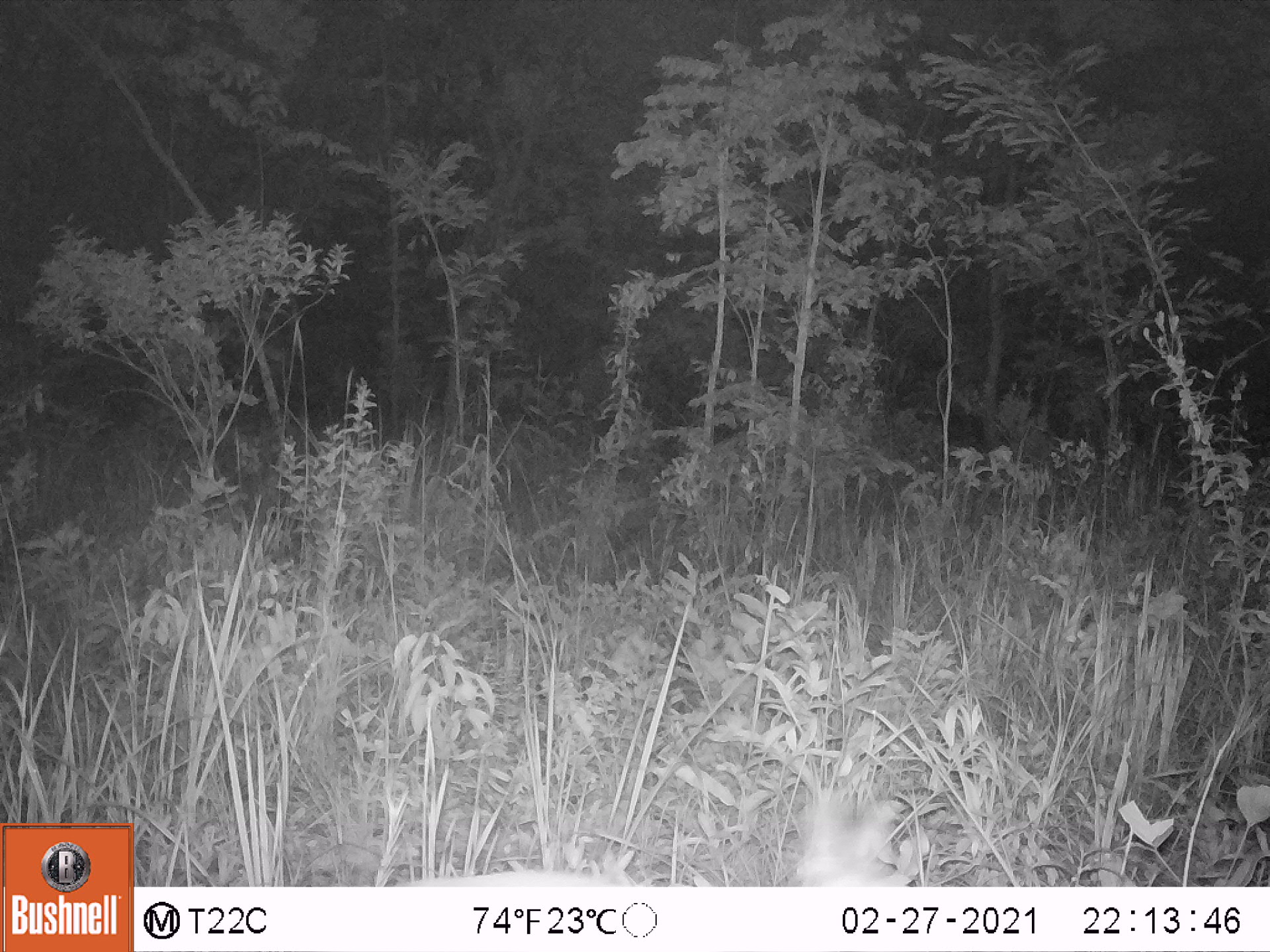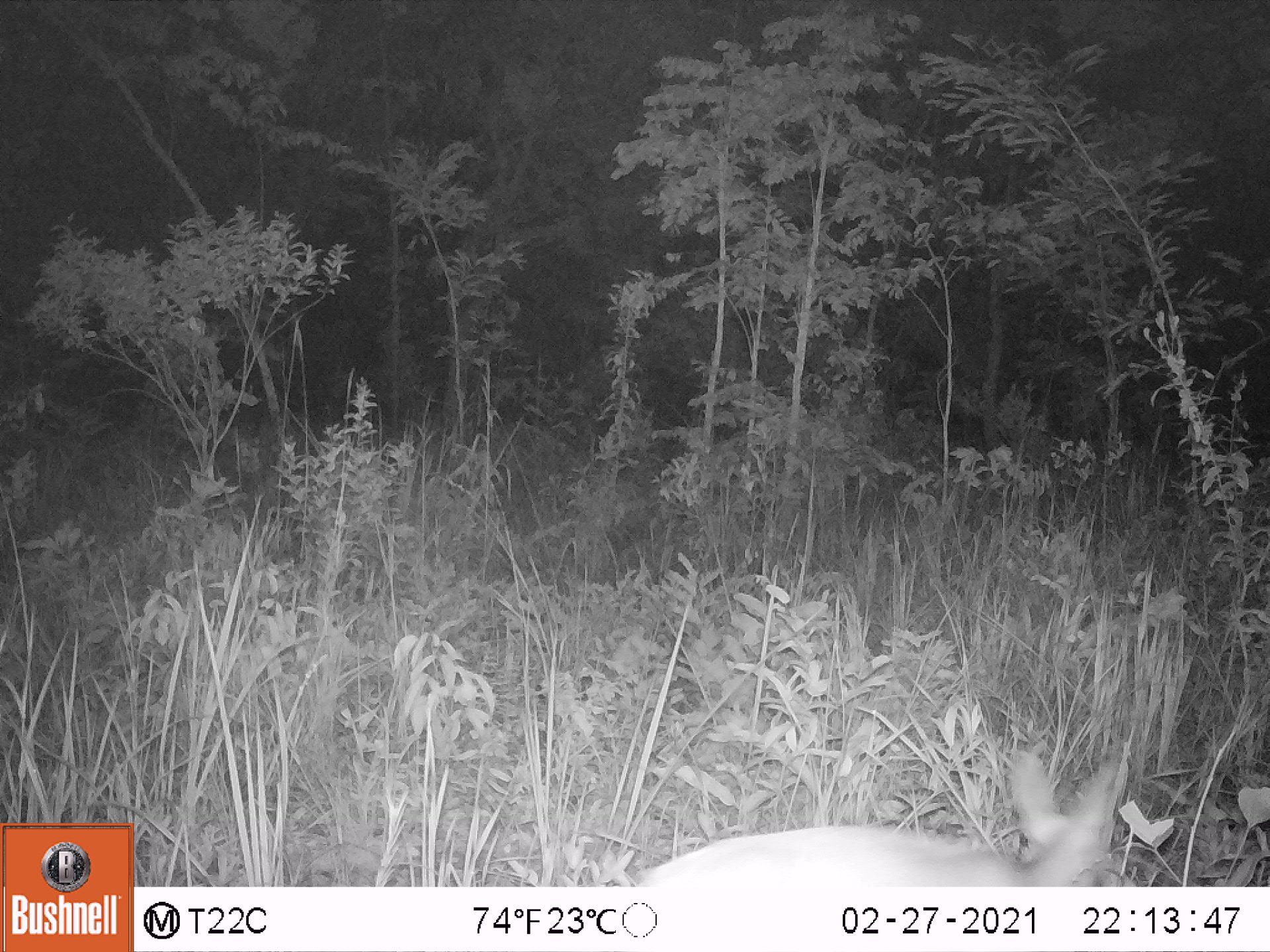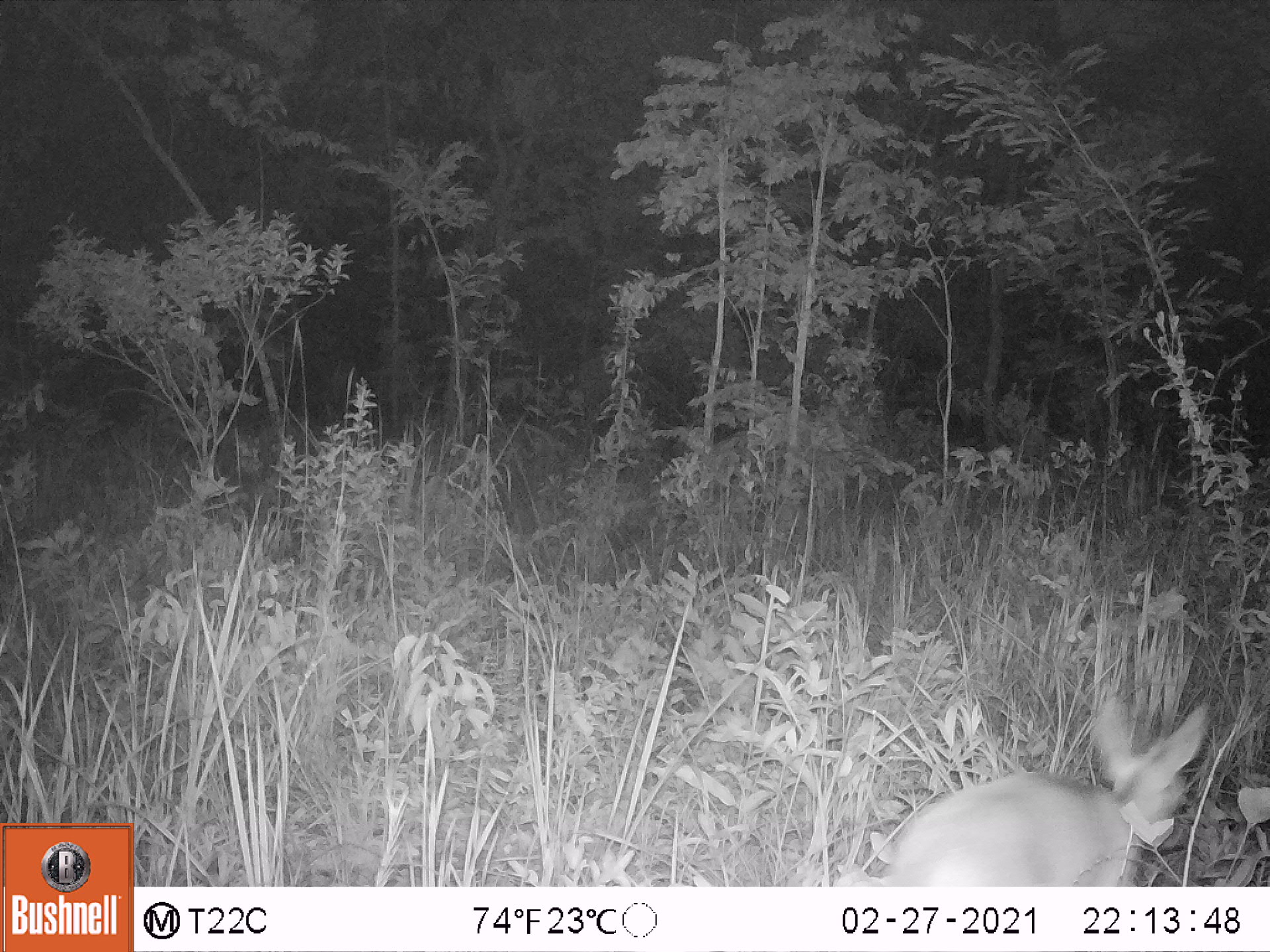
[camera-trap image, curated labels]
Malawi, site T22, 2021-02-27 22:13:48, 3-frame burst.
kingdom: Animalia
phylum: Chordata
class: Mammalia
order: Artiodactyla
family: Bovidae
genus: Sylvicapra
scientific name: Sylvicapra grimmia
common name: common duiker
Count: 1.